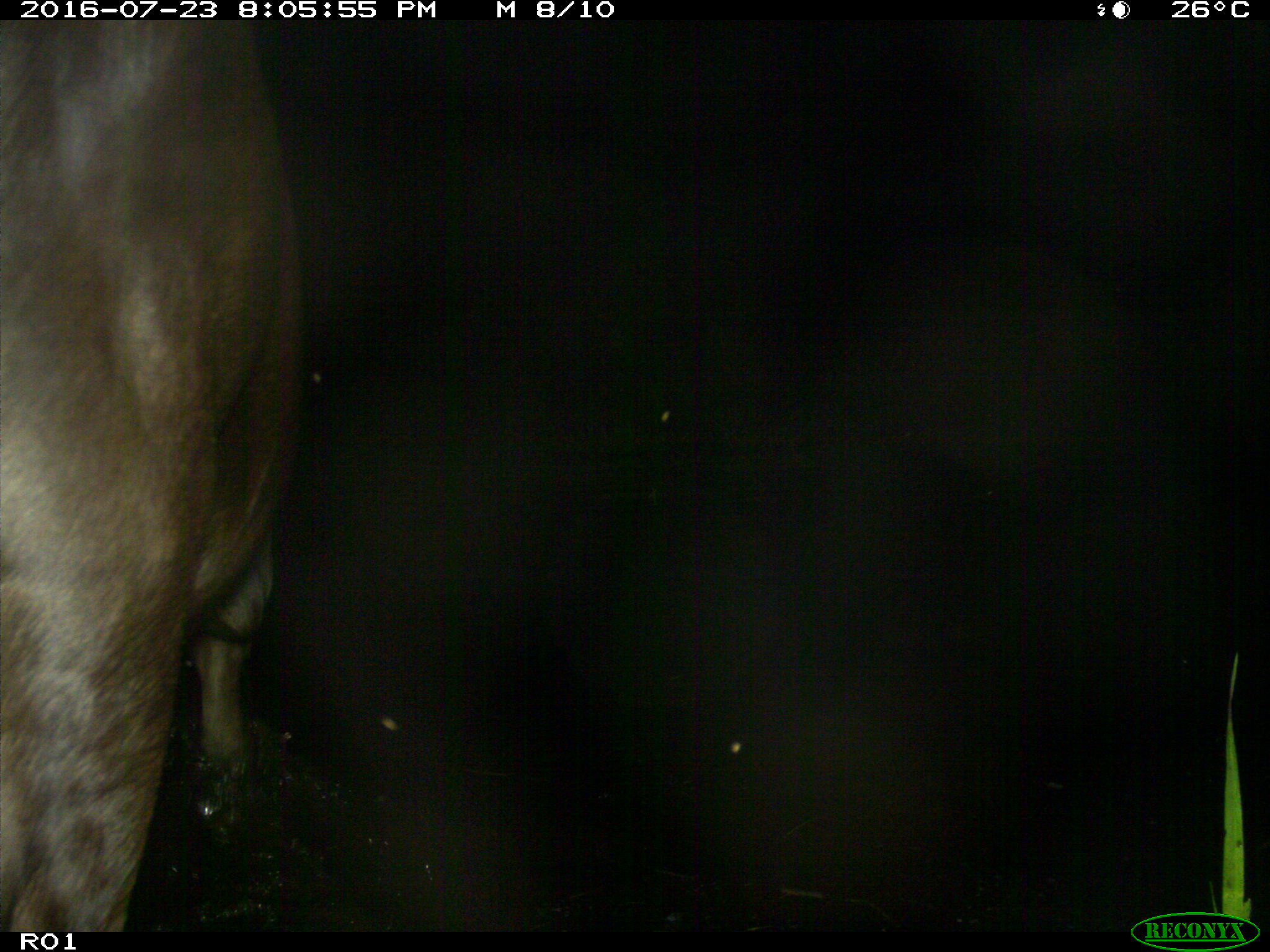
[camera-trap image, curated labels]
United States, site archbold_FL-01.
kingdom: Animalia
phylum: Chordata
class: Mammalia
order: Artiodactyla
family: Bovidae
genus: Bos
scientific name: Bos taurus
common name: domestic cow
Bos taurus (domestic cow).